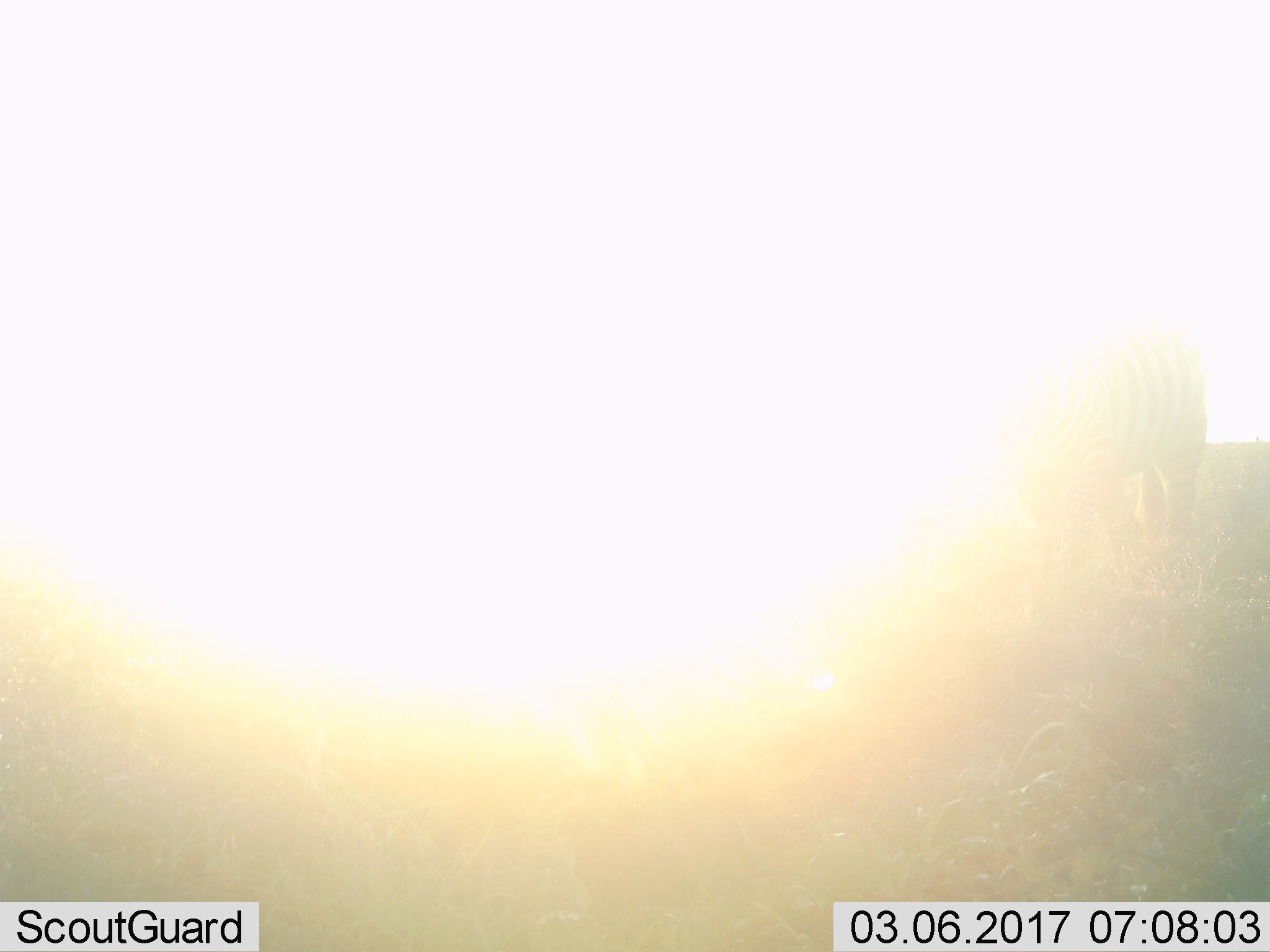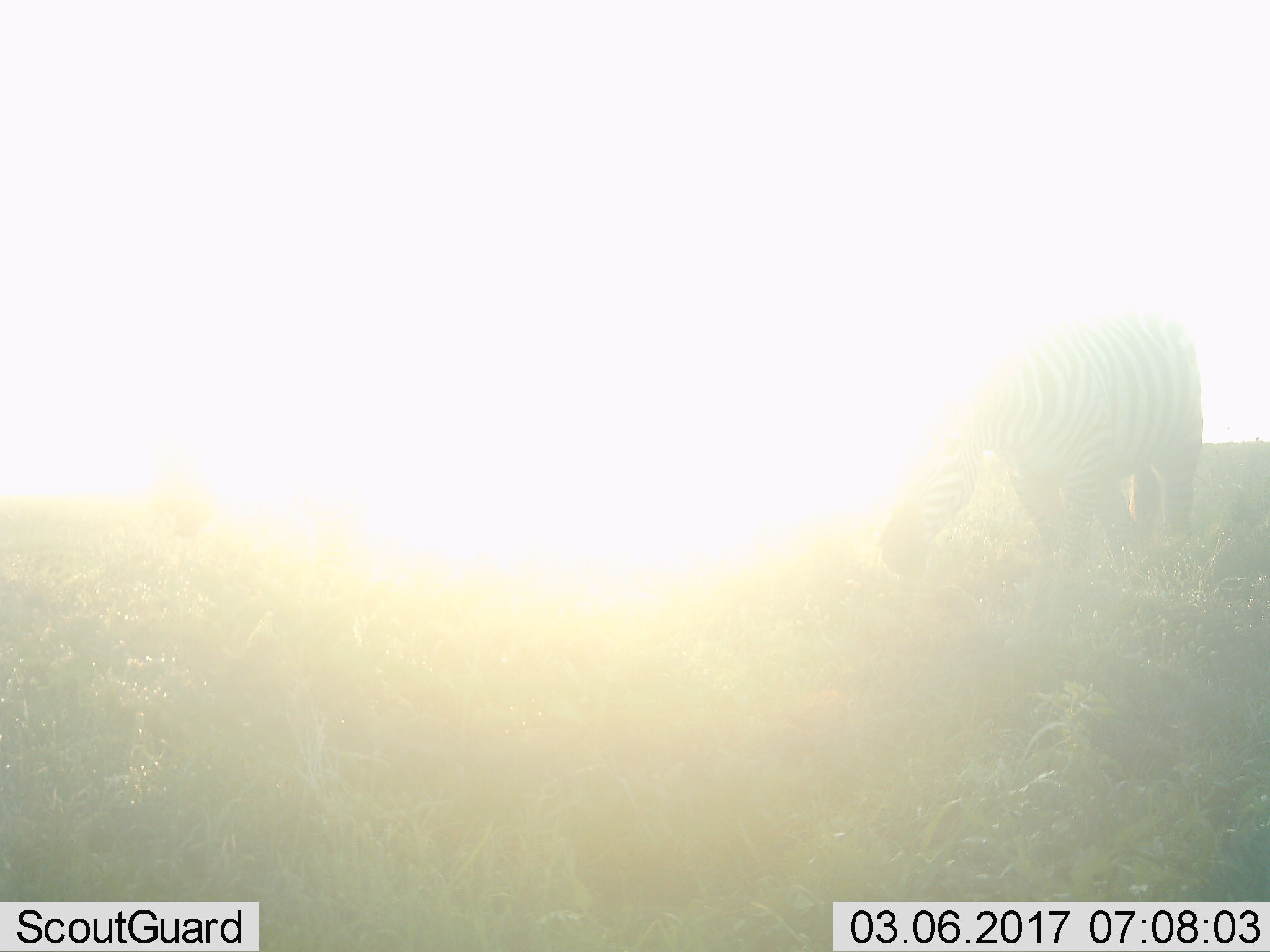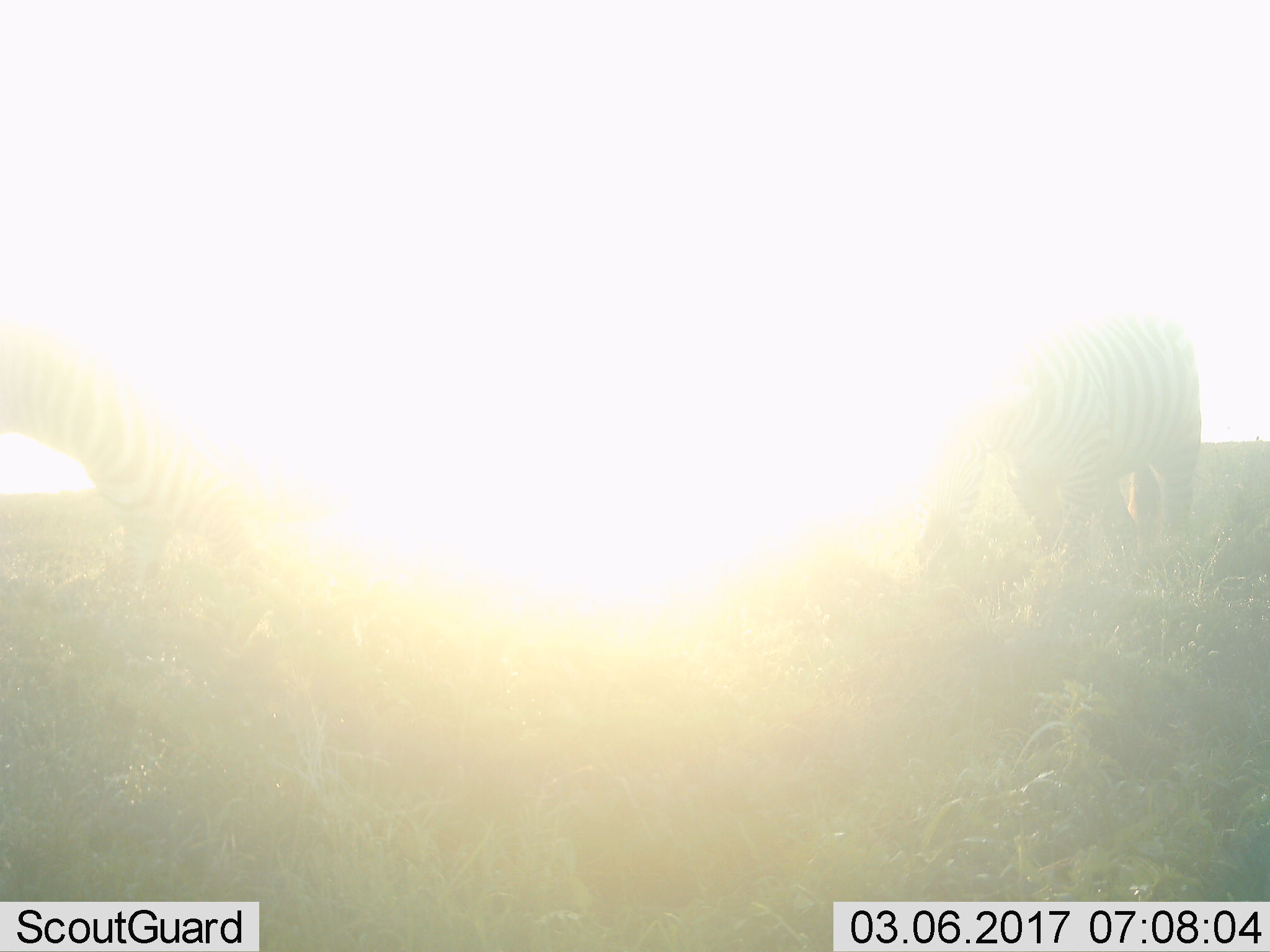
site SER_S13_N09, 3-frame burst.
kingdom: Animalia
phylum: Chordata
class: Mammalia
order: Perissodactyla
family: Equidae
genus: Equus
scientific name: Equus quagga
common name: plains zebra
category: zebraplains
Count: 2.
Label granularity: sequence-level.